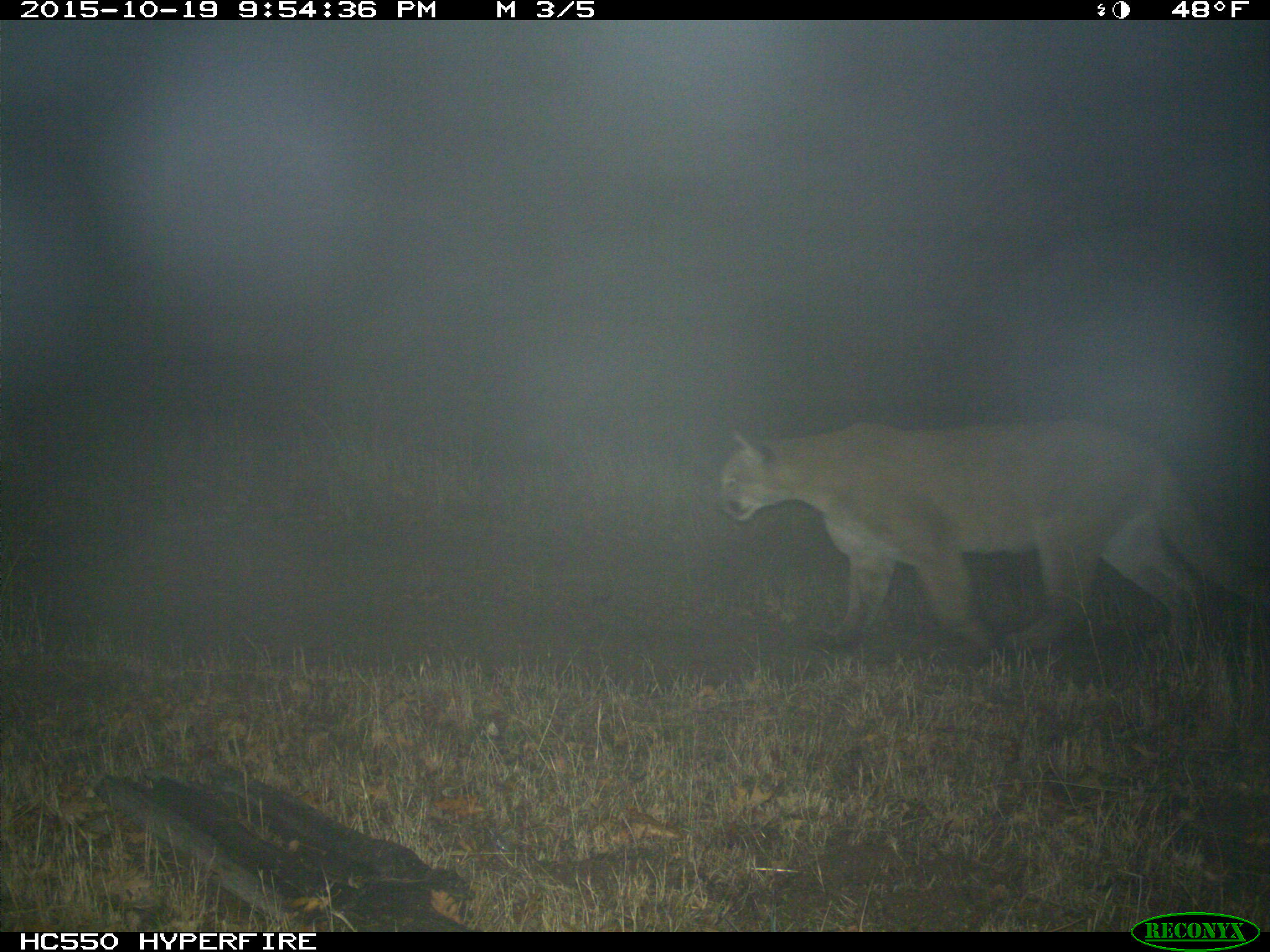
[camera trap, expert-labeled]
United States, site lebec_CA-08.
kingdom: Animalia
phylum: Chordata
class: Mammalia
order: Carnivora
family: Felidae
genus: Puma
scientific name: Puma concolor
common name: mountain lion